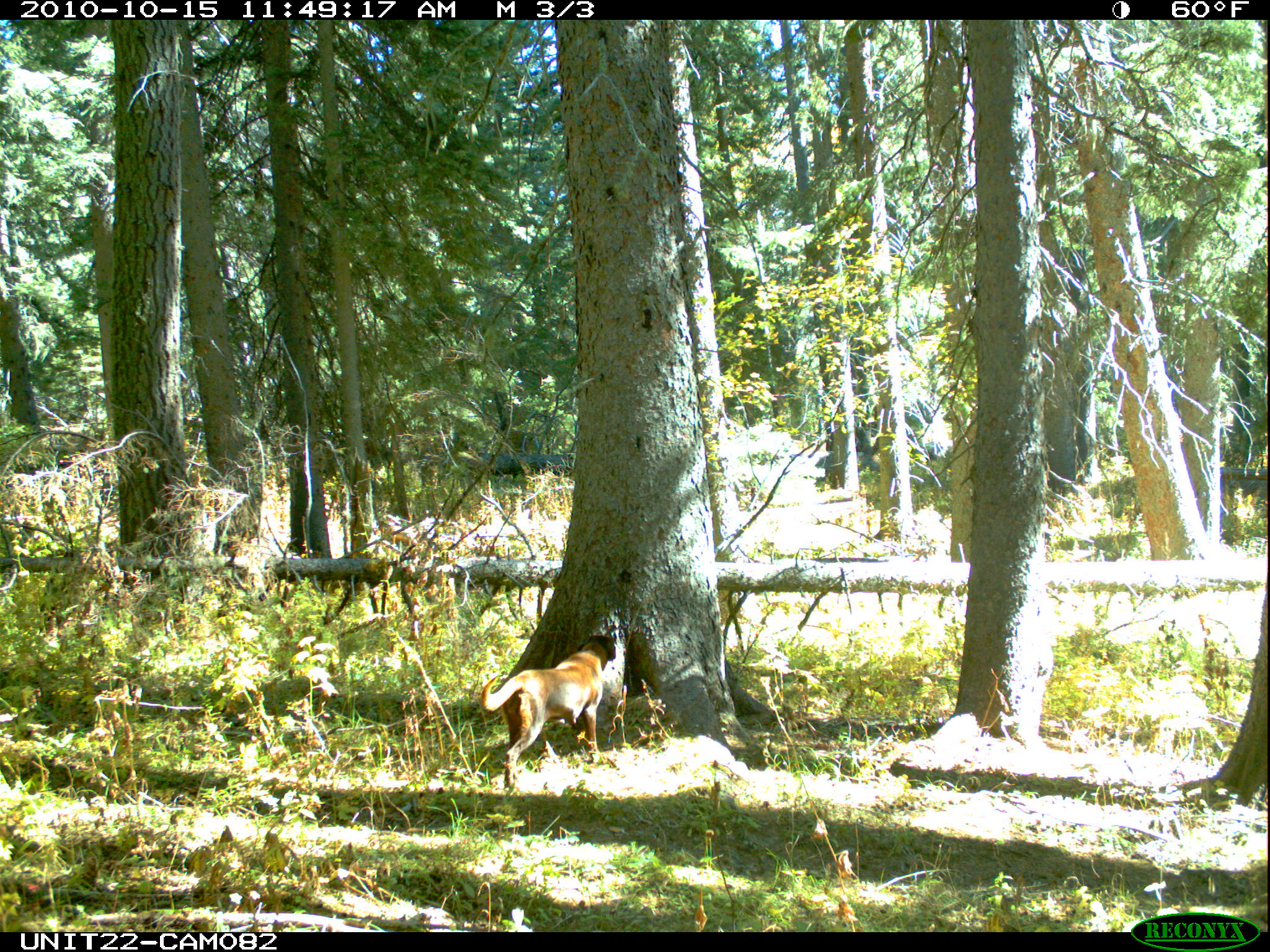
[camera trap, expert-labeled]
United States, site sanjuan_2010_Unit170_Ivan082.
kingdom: Animalia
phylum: Chordata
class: Mammalia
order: Carnivora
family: Canidae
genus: Canis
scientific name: Canis familiaris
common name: domestic dog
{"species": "Canis familiaris (domestic dog)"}